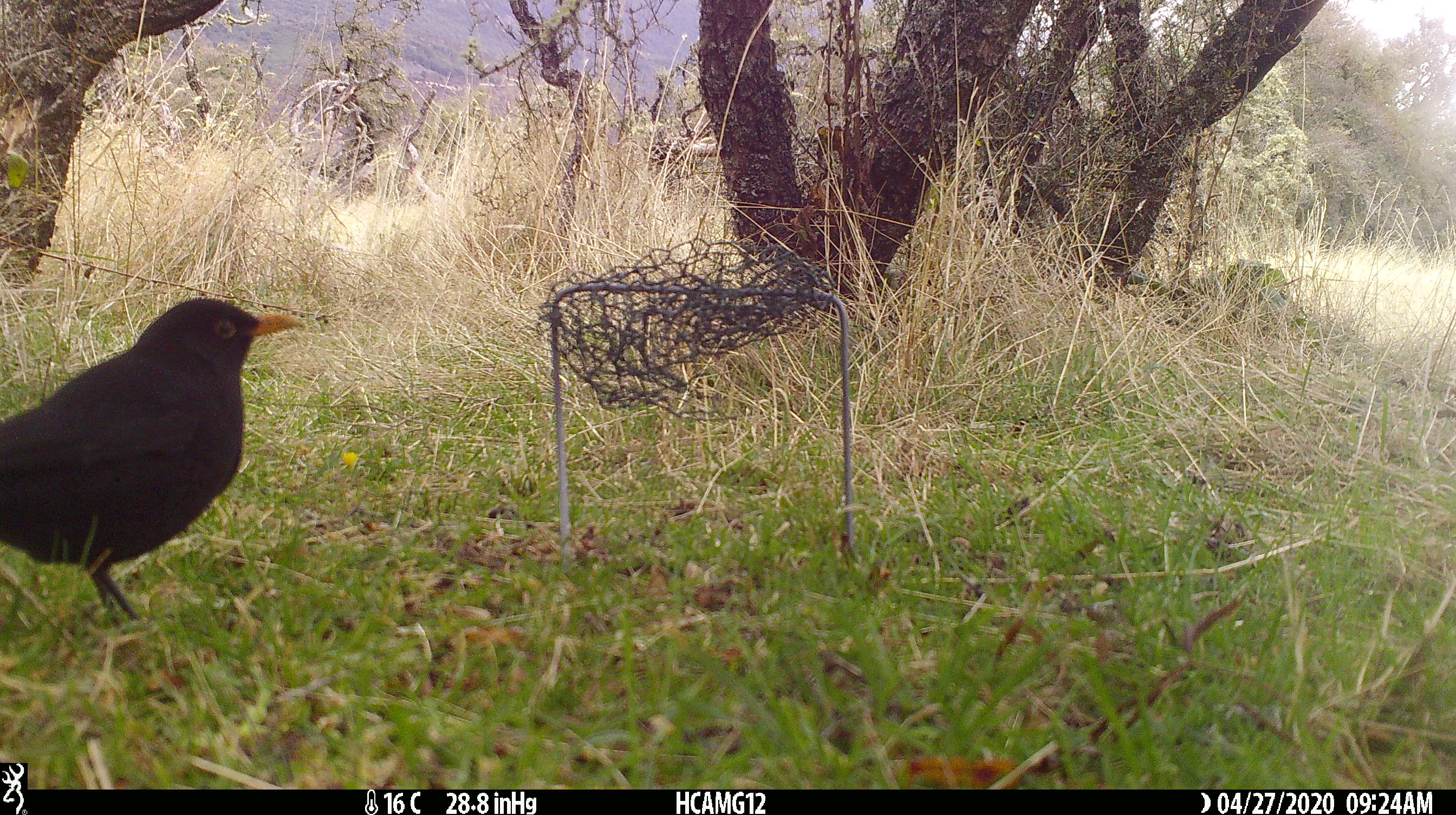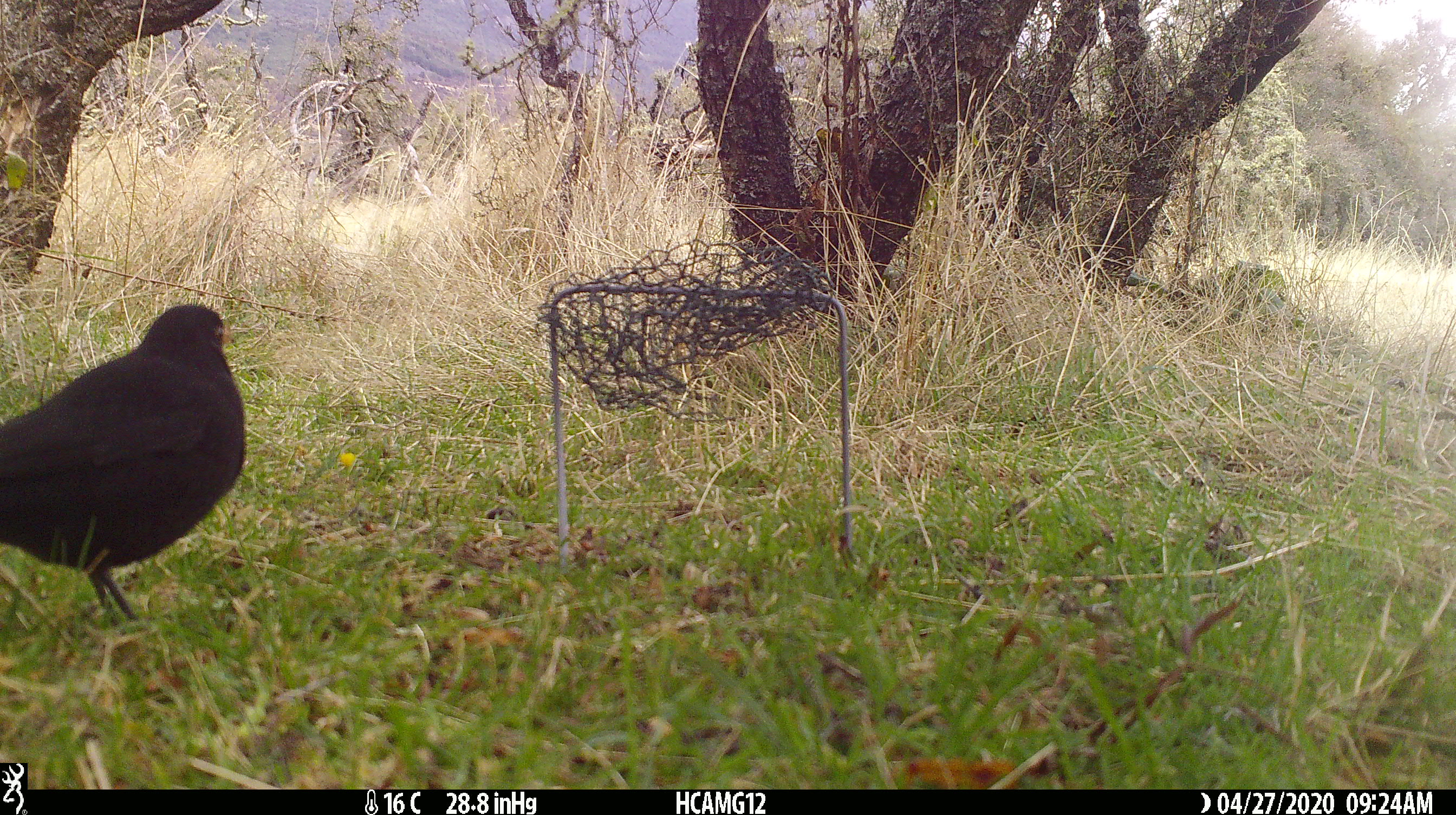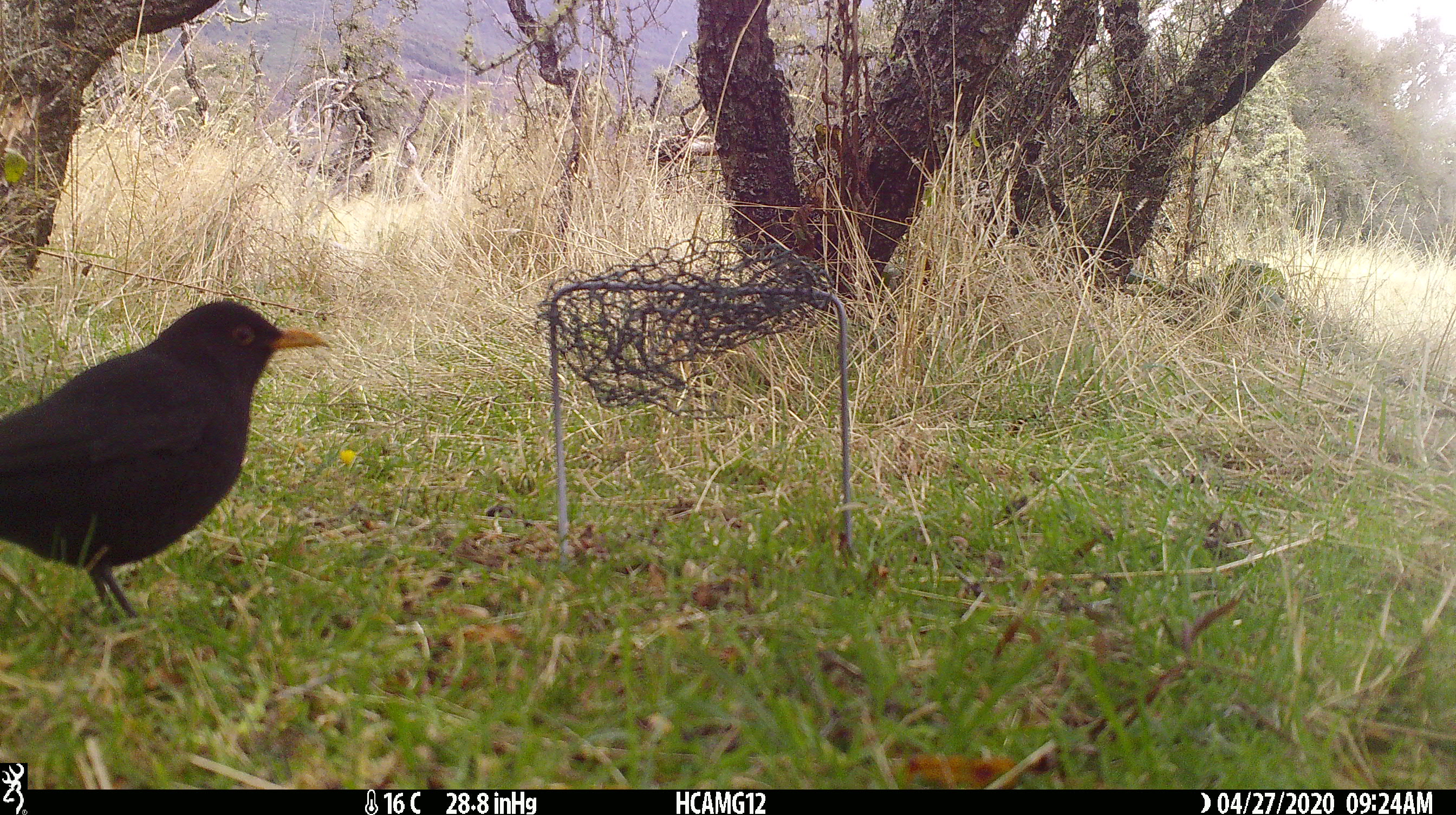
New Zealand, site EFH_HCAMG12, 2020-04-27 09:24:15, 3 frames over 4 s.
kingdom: Animalia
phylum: Chordata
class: Aves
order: Passeriformes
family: Turdidae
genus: Turdus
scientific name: Turdus merula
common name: eurasian blackbird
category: blackbird